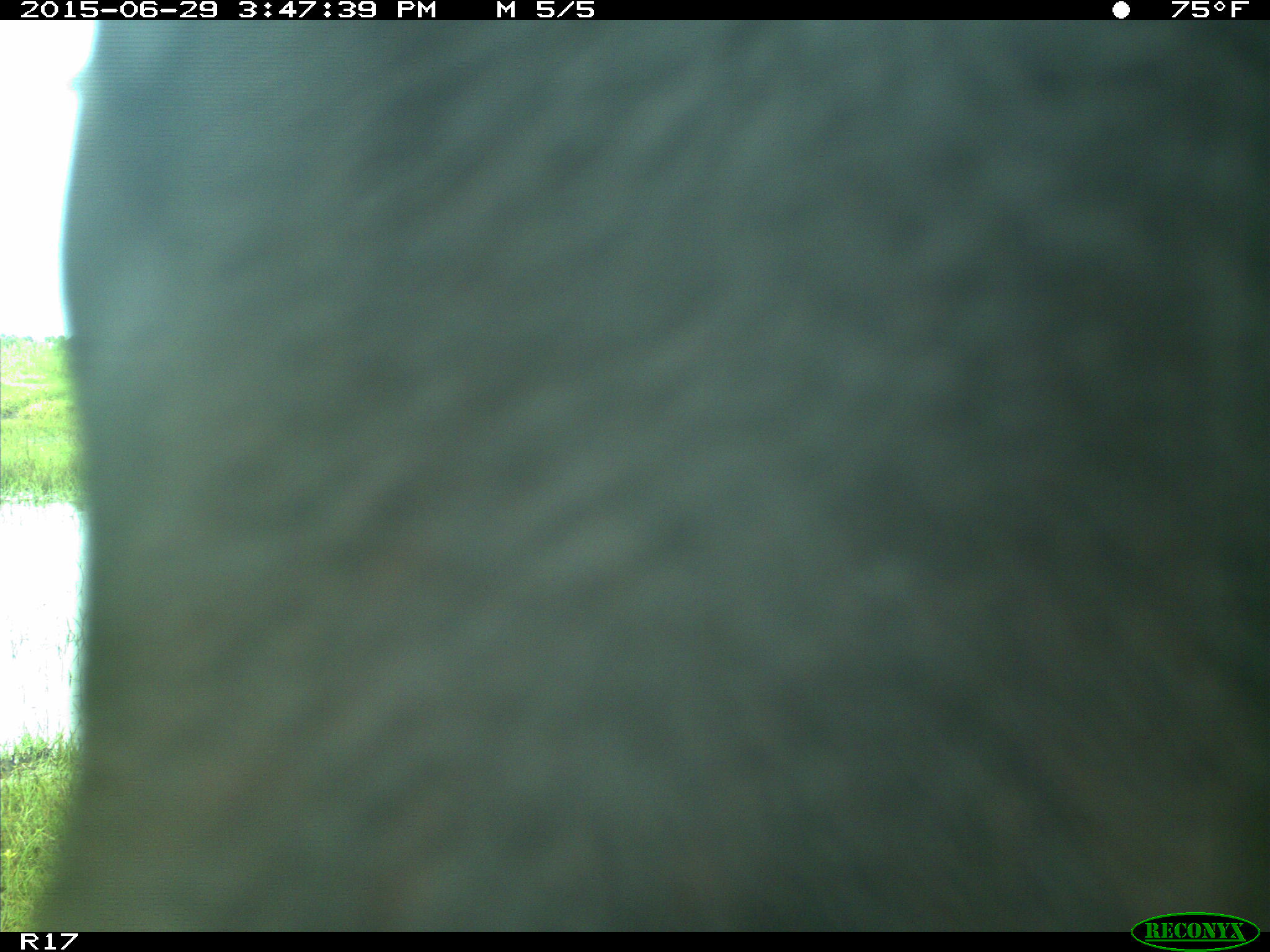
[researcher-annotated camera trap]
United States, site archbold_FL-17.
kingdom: Animalia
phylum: Chordata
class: Mammalia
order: Artiodactyla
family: Bovidae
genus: Bos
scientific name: Bos taurus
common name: domestic cow